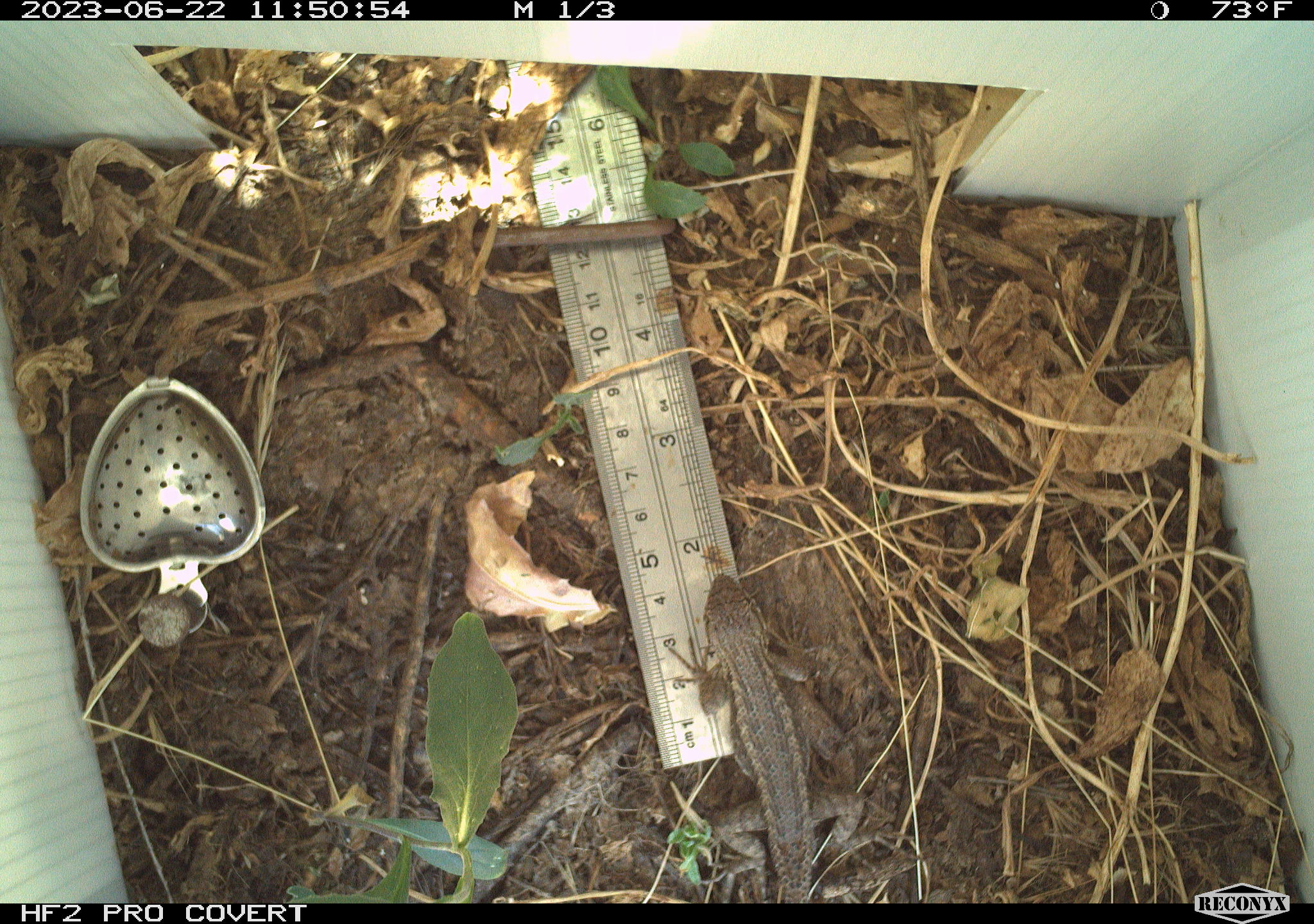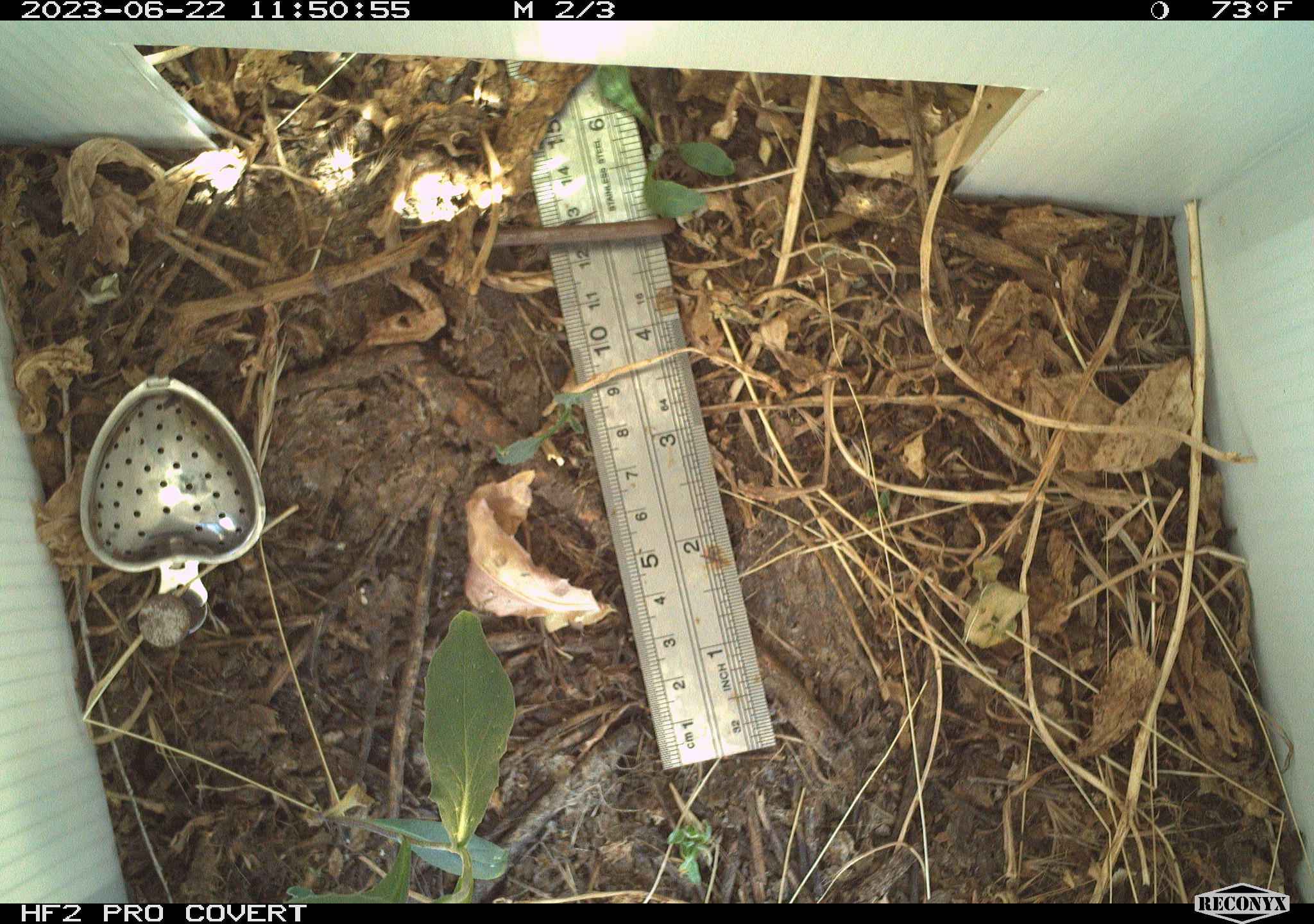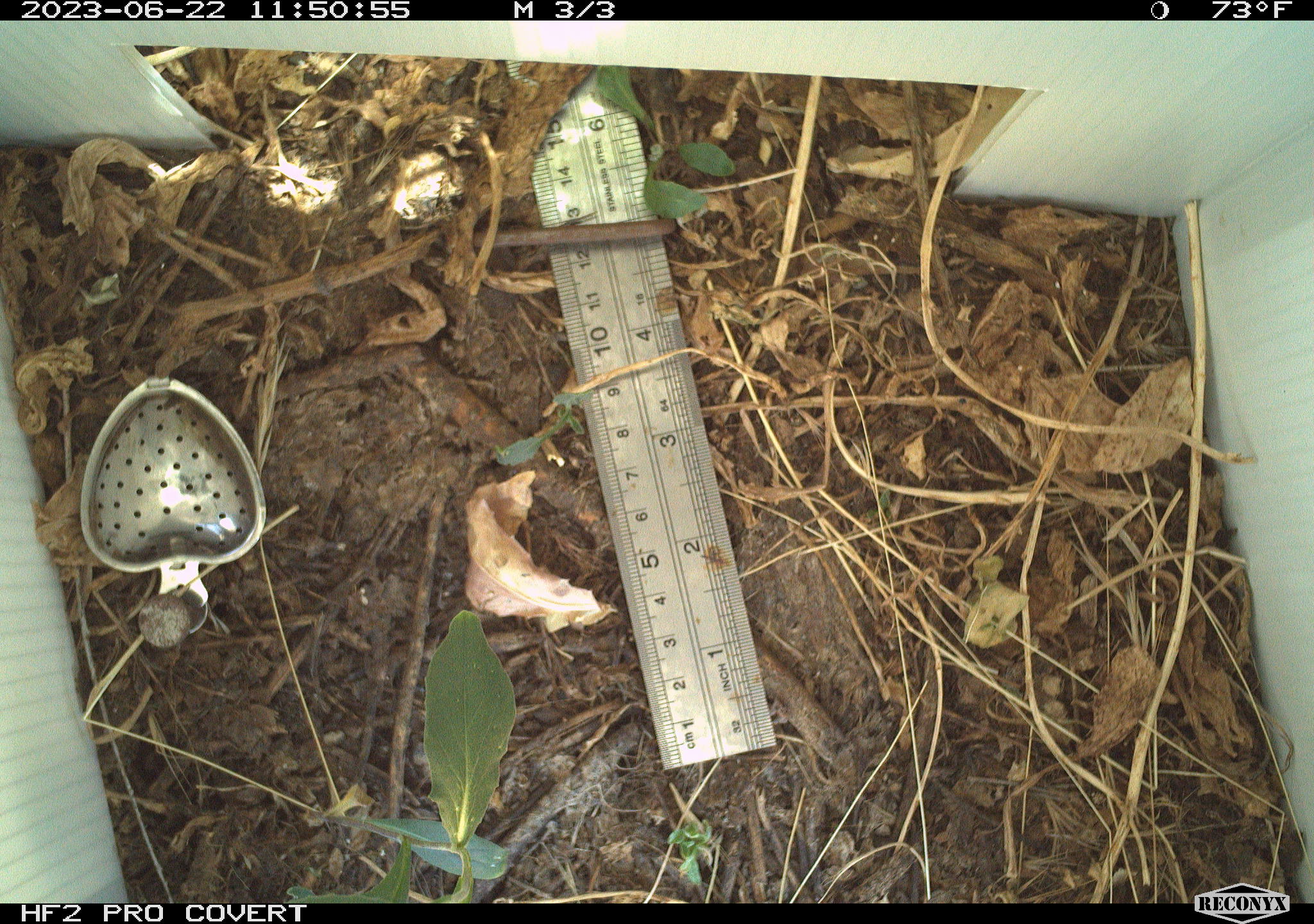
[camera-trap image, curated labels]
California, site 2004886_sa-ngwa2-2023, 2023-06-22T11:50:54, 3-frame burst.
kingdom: Animalia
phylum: Chordata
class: Reptilia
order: Squamata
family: Phrynosomatidae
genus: Sceloporus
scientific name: Sceloporus occidentalis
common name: western fence lizard